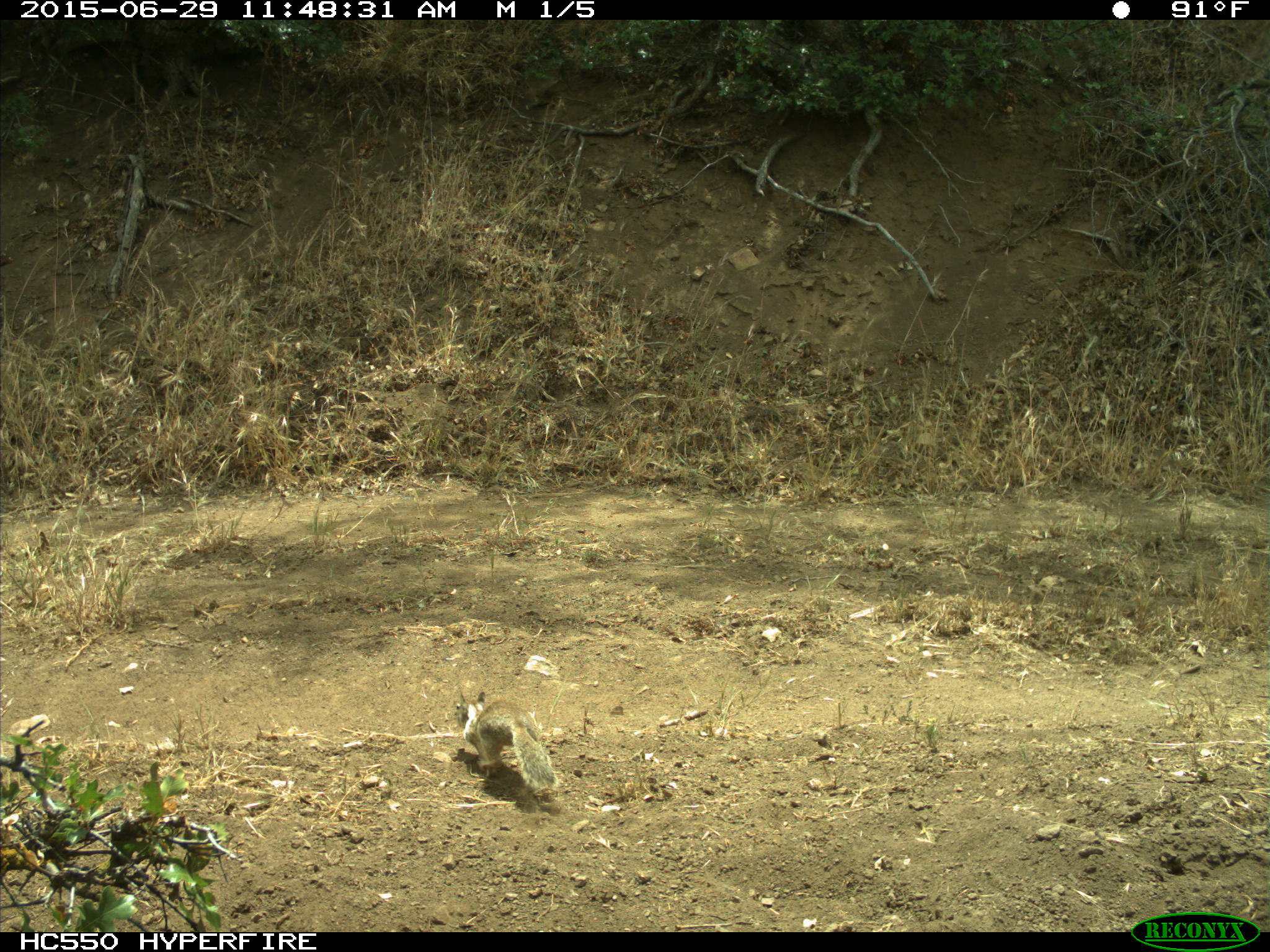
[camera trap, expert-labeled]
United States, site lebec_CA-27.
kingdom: Animalia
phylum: Chordata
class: Mammalia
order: Rodentia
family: Sciuridae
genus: Otospermophilus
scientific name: Otospermophilus beecheyi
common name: california ground squirrel